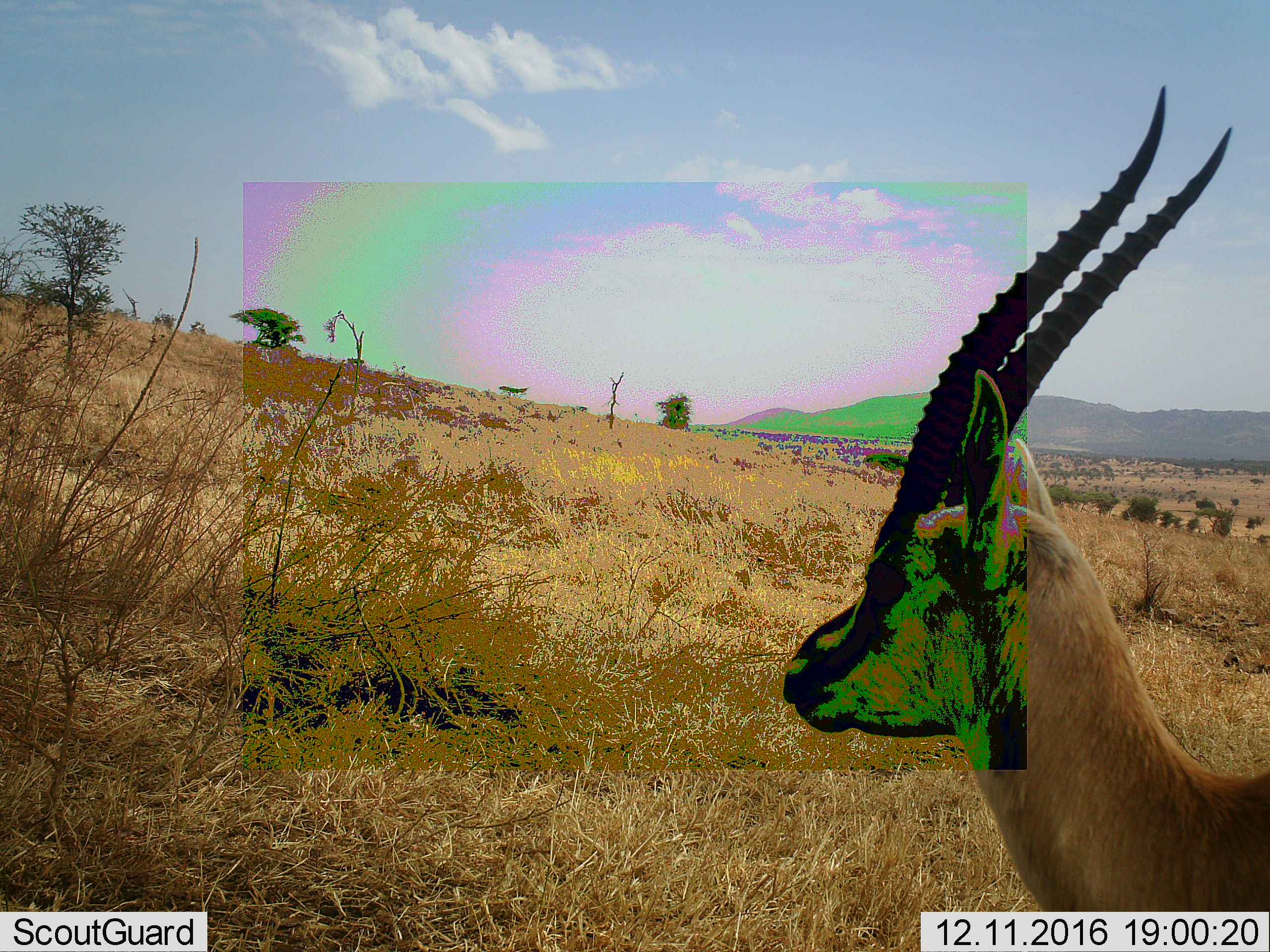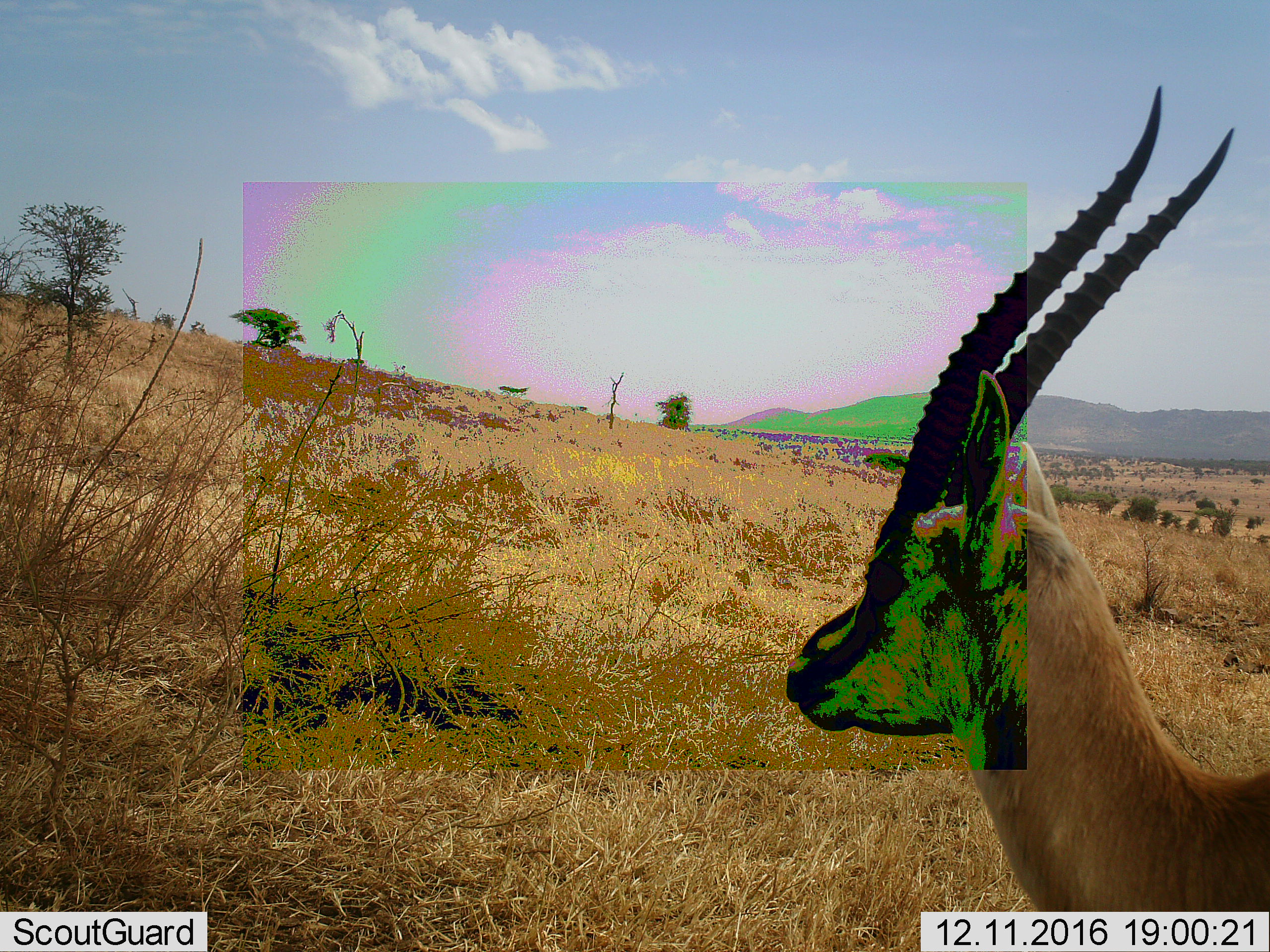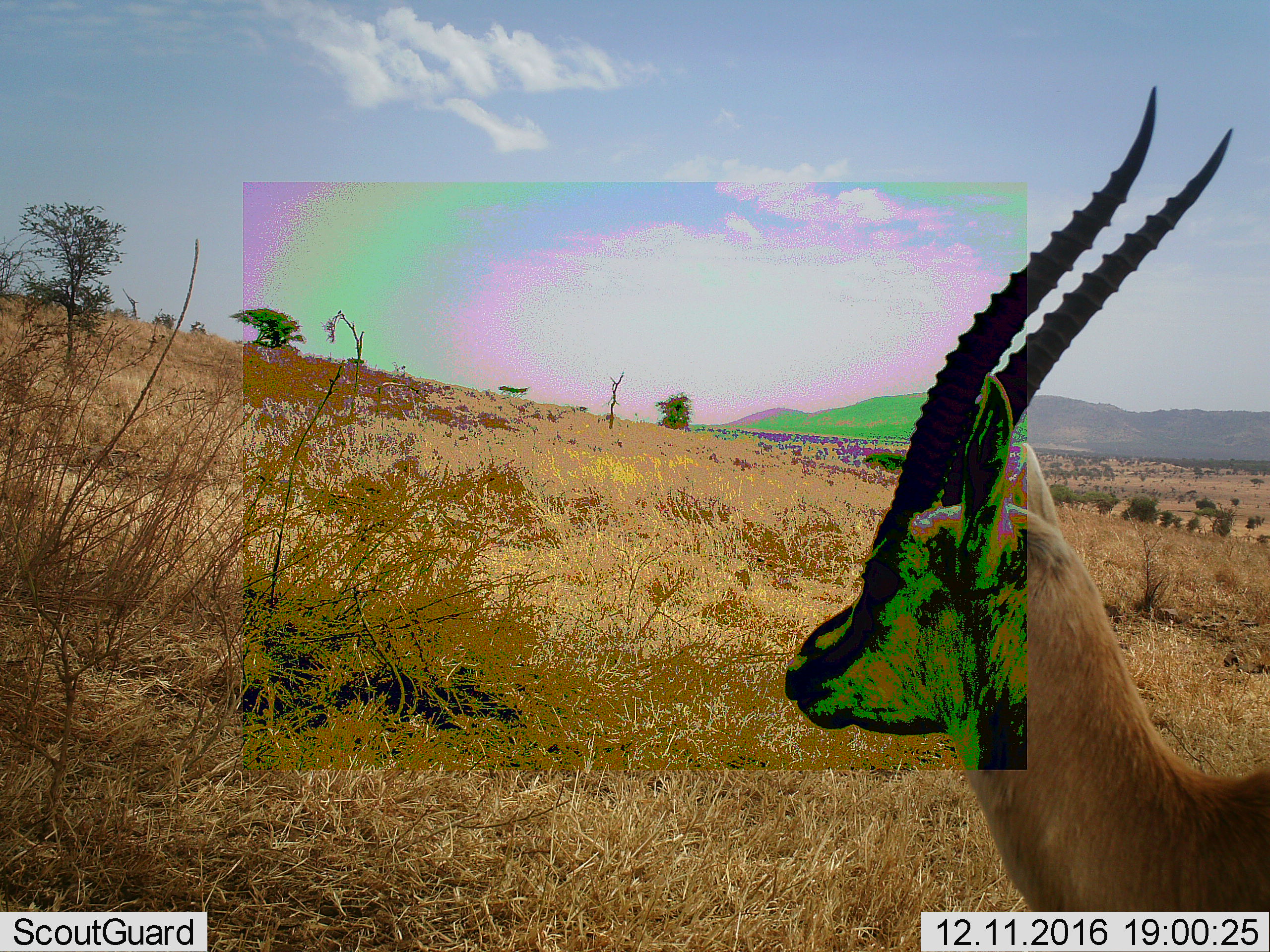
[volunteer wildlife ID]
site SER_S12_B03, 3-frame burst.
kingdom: Animalia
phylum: Chordata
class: Mammalia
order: Artiodactyla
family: Bovidae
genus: Eudorcas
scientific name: Eudorcas thomsonii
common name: thomson's gazelle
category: gazellethomsons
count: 1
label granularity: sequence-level